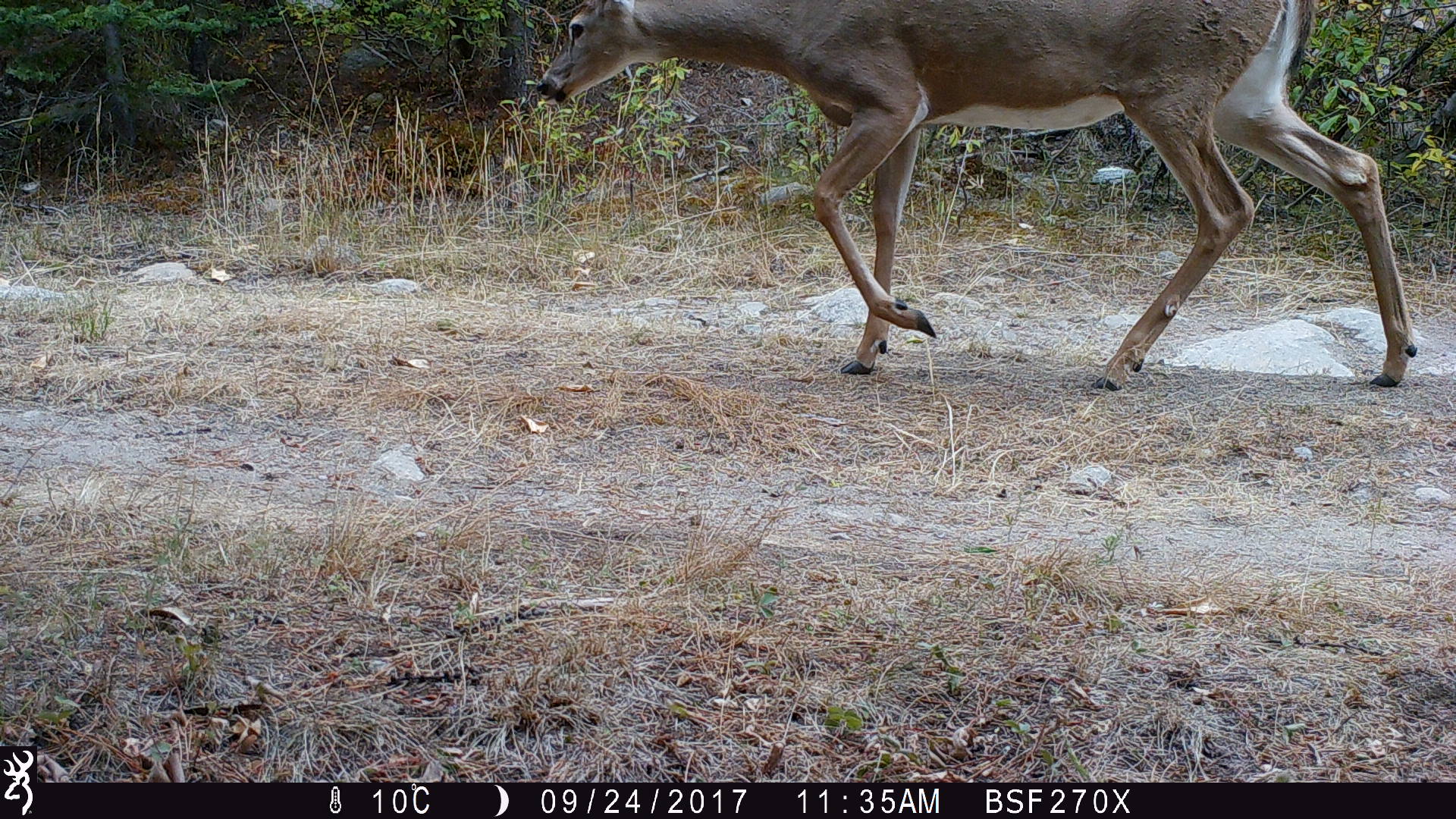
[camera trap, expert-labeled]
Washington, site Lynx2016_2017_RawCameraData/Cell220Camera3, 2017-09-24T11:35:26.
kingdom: Animalia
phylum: Chordata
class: Mammalia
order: Artiodactyla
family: Cervidae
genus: Odocoileus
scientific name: Odocoileus virginianus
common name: white-tailed deer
Odocoileus virginianus (white-tailed deer). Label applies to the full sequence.